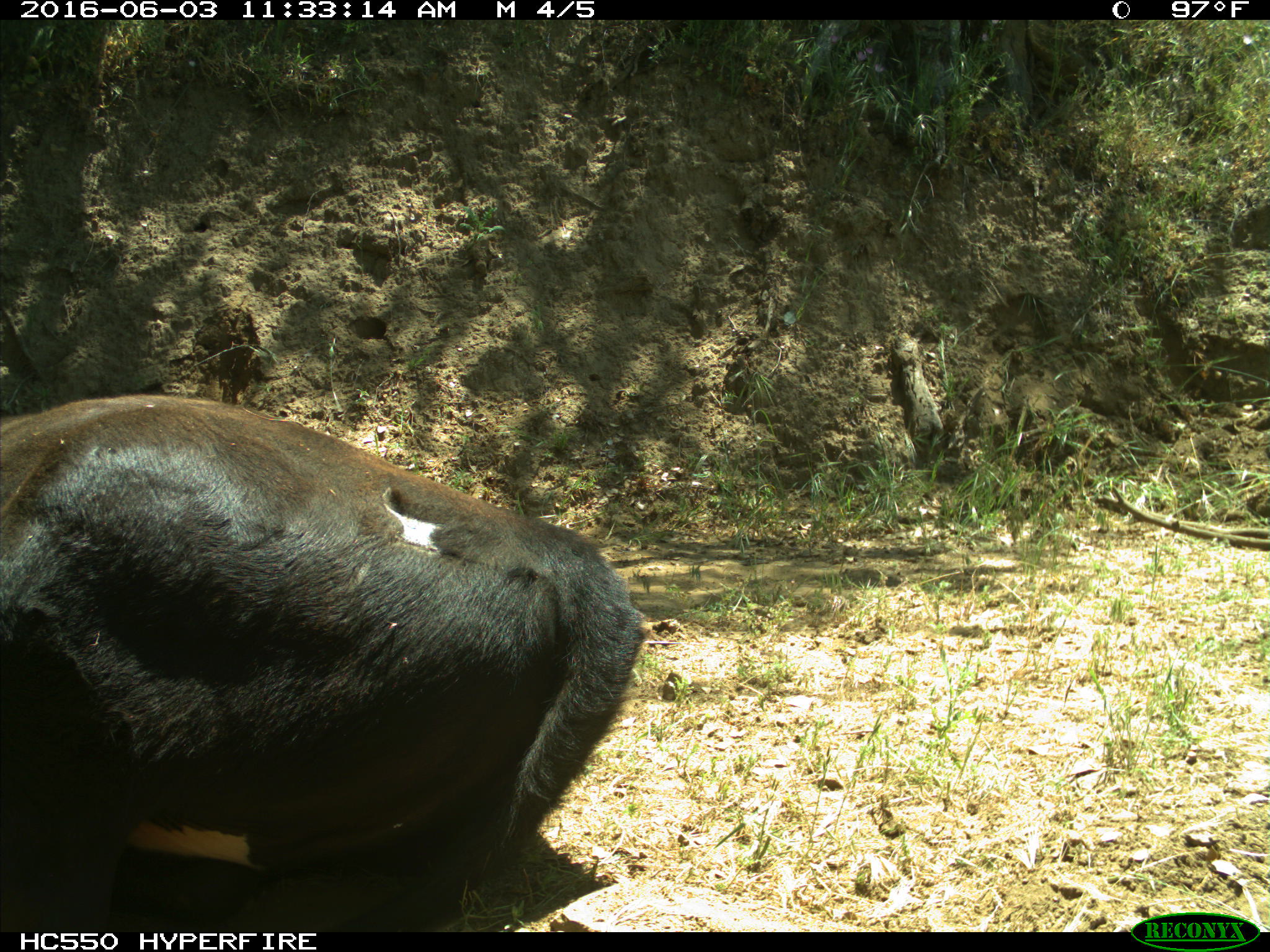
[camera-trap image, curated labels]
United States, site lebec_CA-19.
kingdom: Animalia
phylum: Chordata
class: Mammalia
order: Artiodactyla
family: Bovidae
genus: Bos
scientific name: Bos taurus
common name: domestic cow